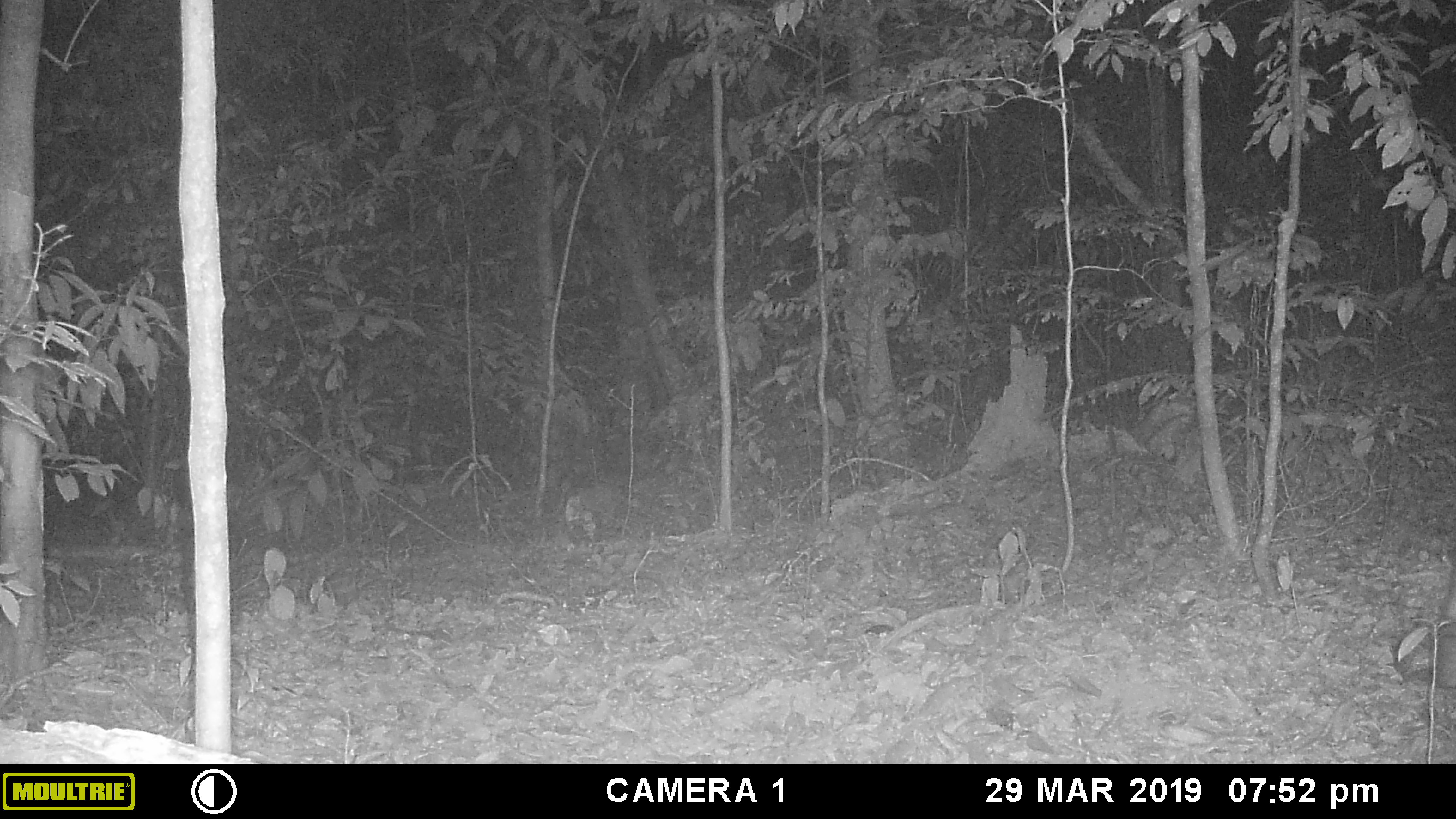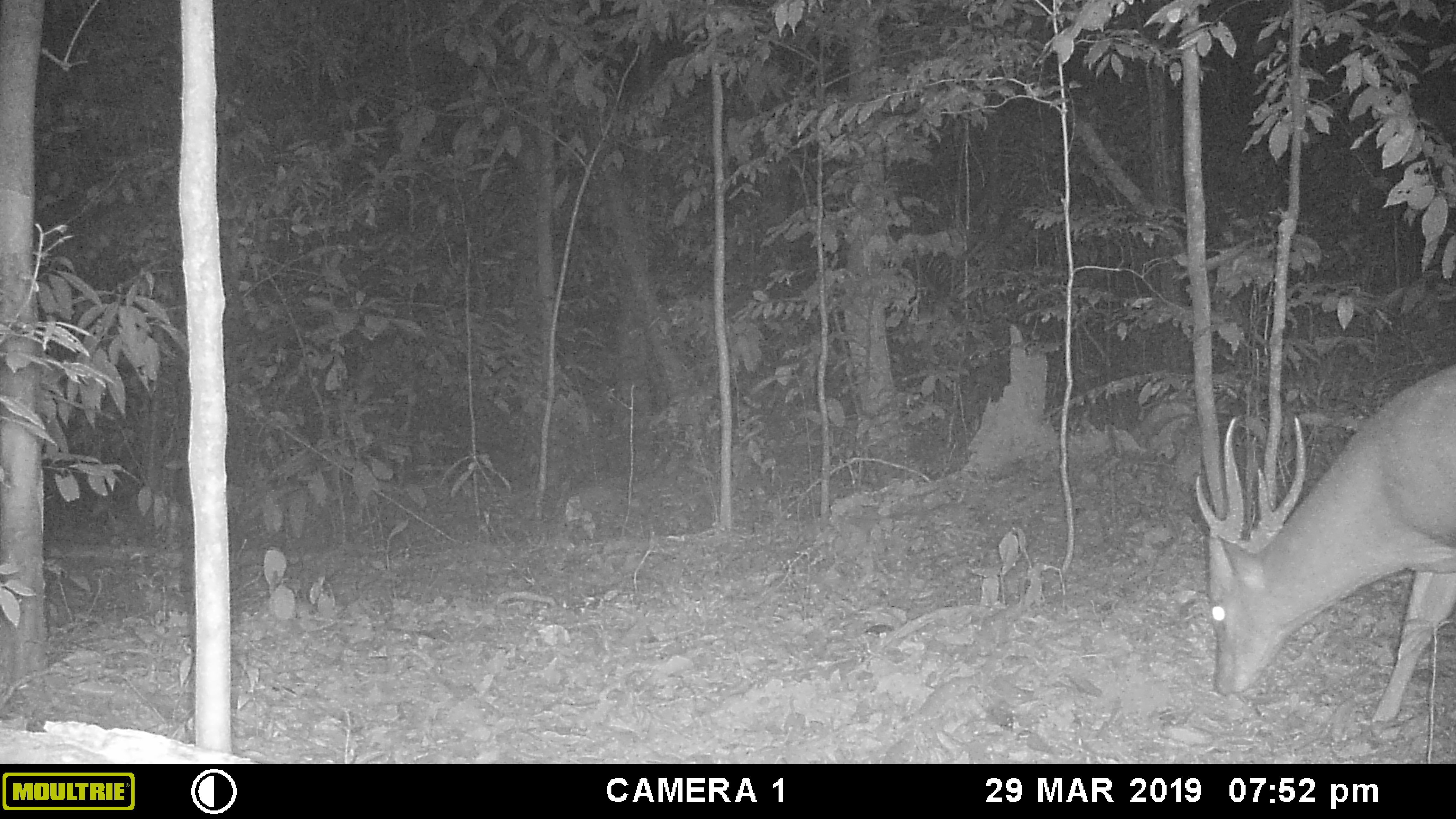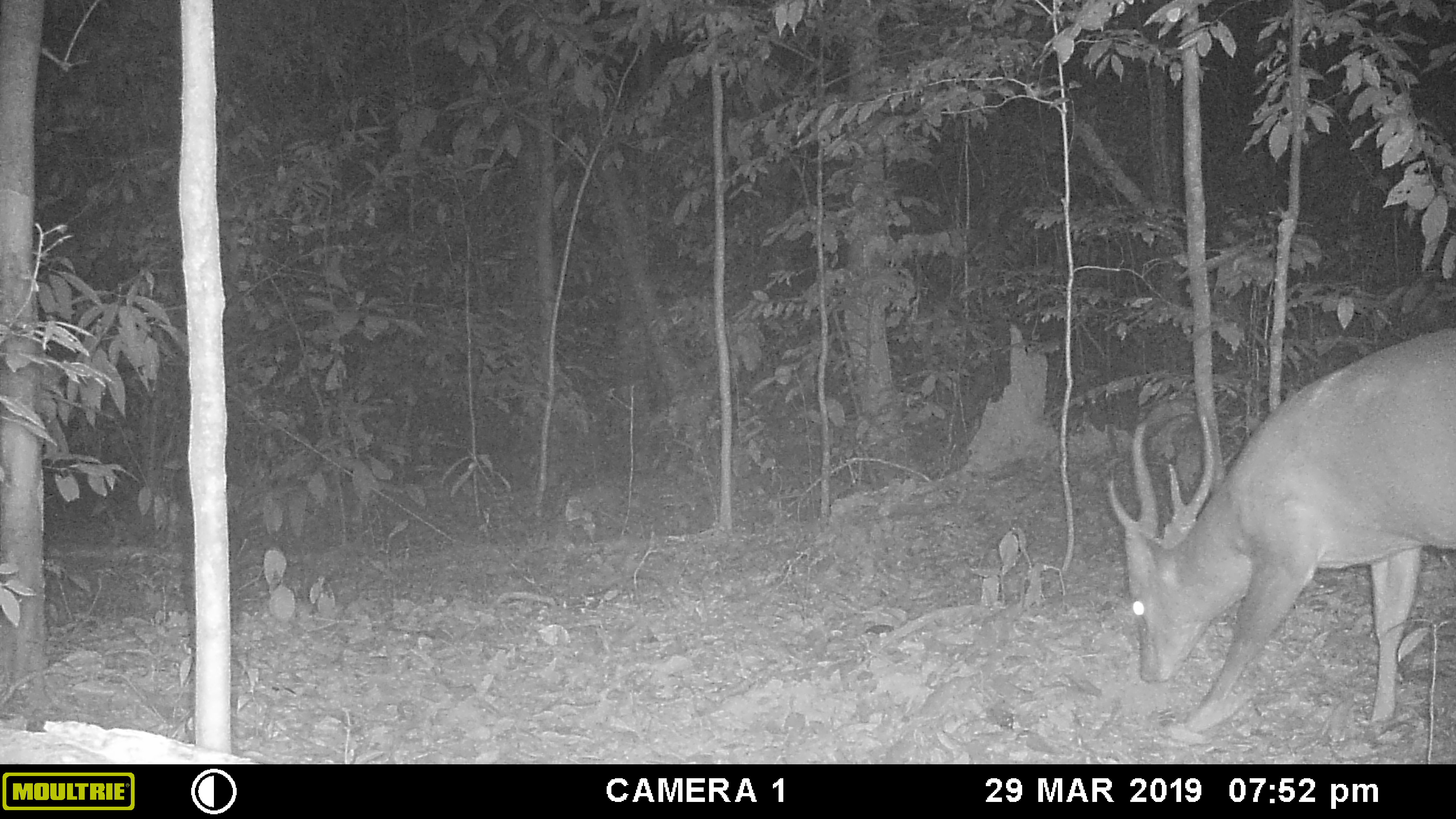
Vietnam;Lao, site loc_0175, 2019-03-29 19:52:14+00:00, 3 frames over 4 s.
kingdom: Animalia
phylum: Chordata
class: Mammalia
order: Artiodactyla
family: Cervidae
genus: Muntiacus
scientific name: Muntiacus vuquangensis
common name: large-antlered muntjac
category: large antlered muntjac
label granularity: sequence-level